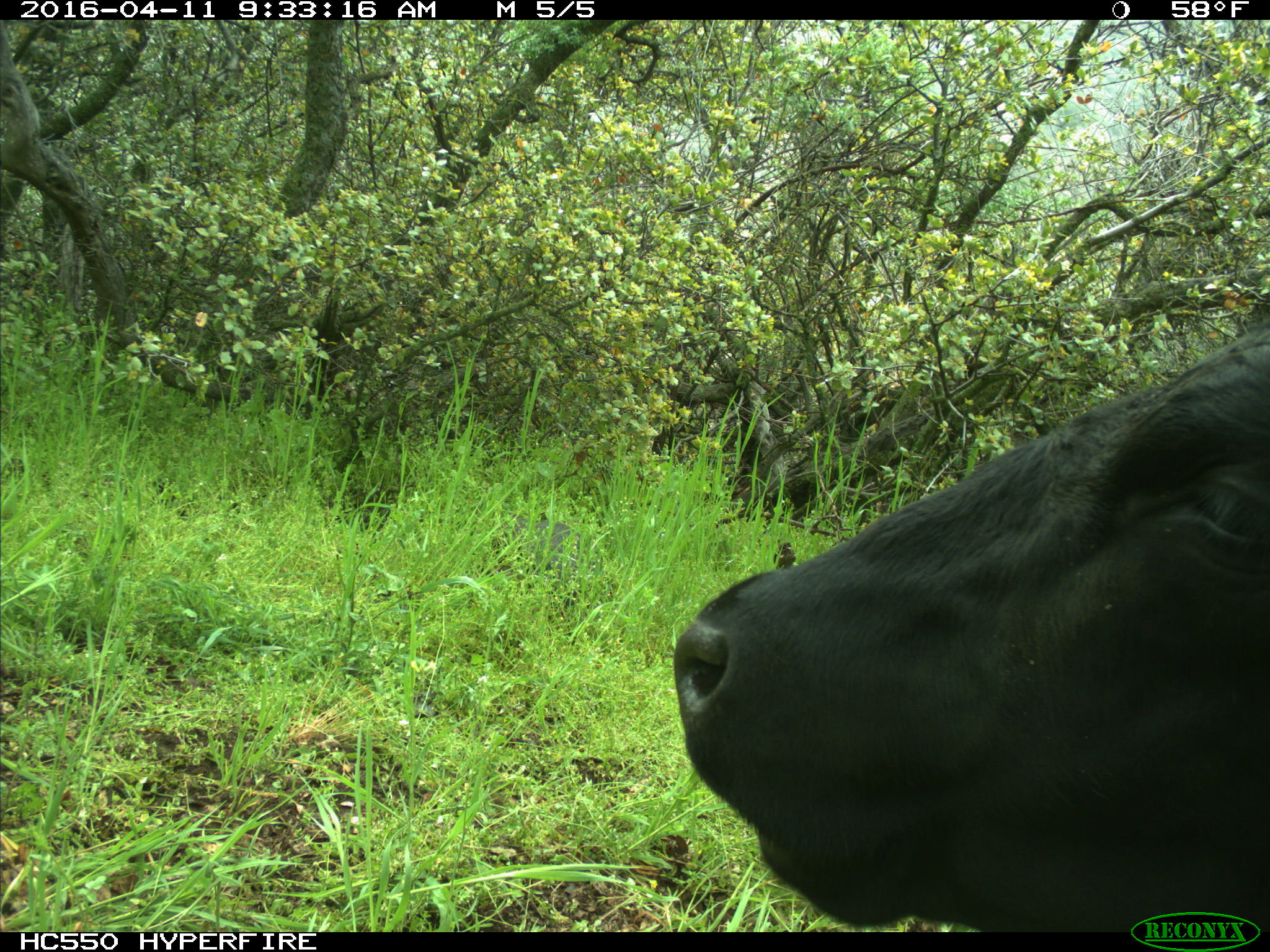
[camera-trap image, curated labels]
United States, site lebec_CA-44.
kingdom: Animalia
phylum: Chordata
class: Mammalia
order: Artiodactyla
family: Bovidae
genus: Bos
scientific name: Bos taurus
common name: domestic cow